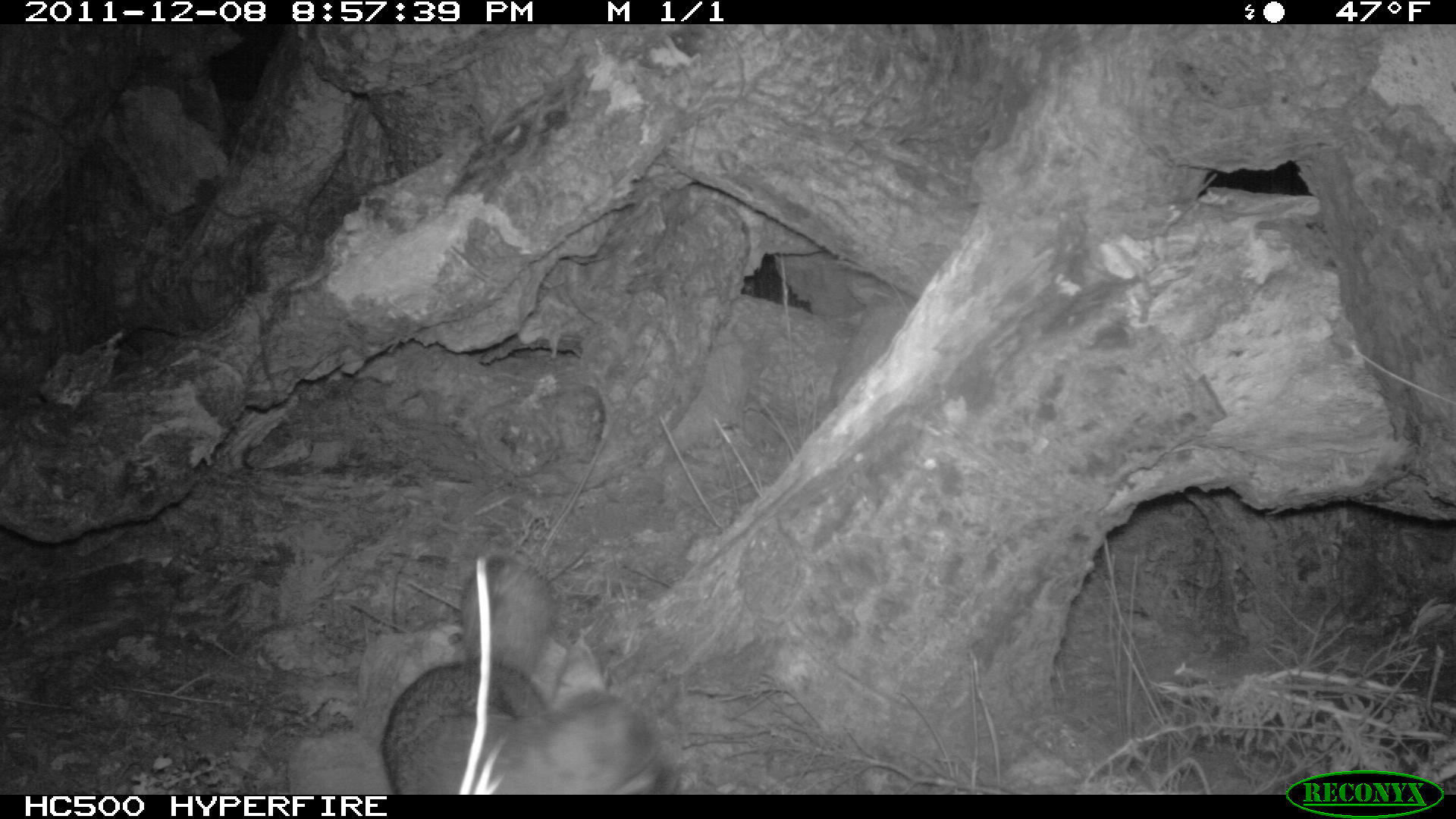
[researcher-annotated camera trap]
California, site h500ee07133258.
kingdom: Animalia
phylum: Chordata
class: Mammalia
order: Carnivora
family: Canidae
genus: Urocyon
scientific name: Urocyon littoralis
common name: island fox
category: fox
Fox (island fox) (Urocyon littoralis).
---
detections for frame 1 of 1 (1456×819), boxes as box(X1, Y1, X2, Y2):
fox: box(380, 551, 664, 794)